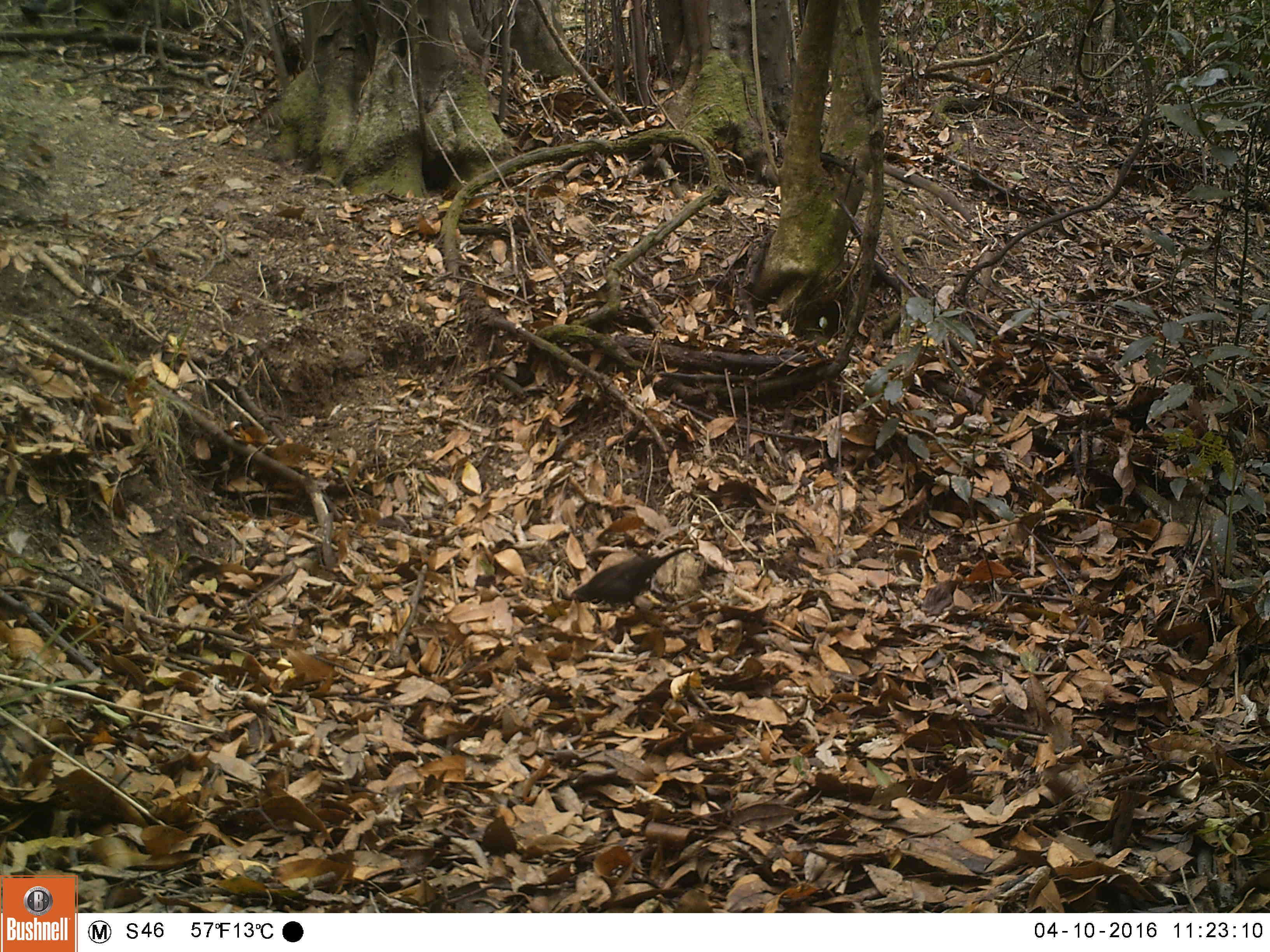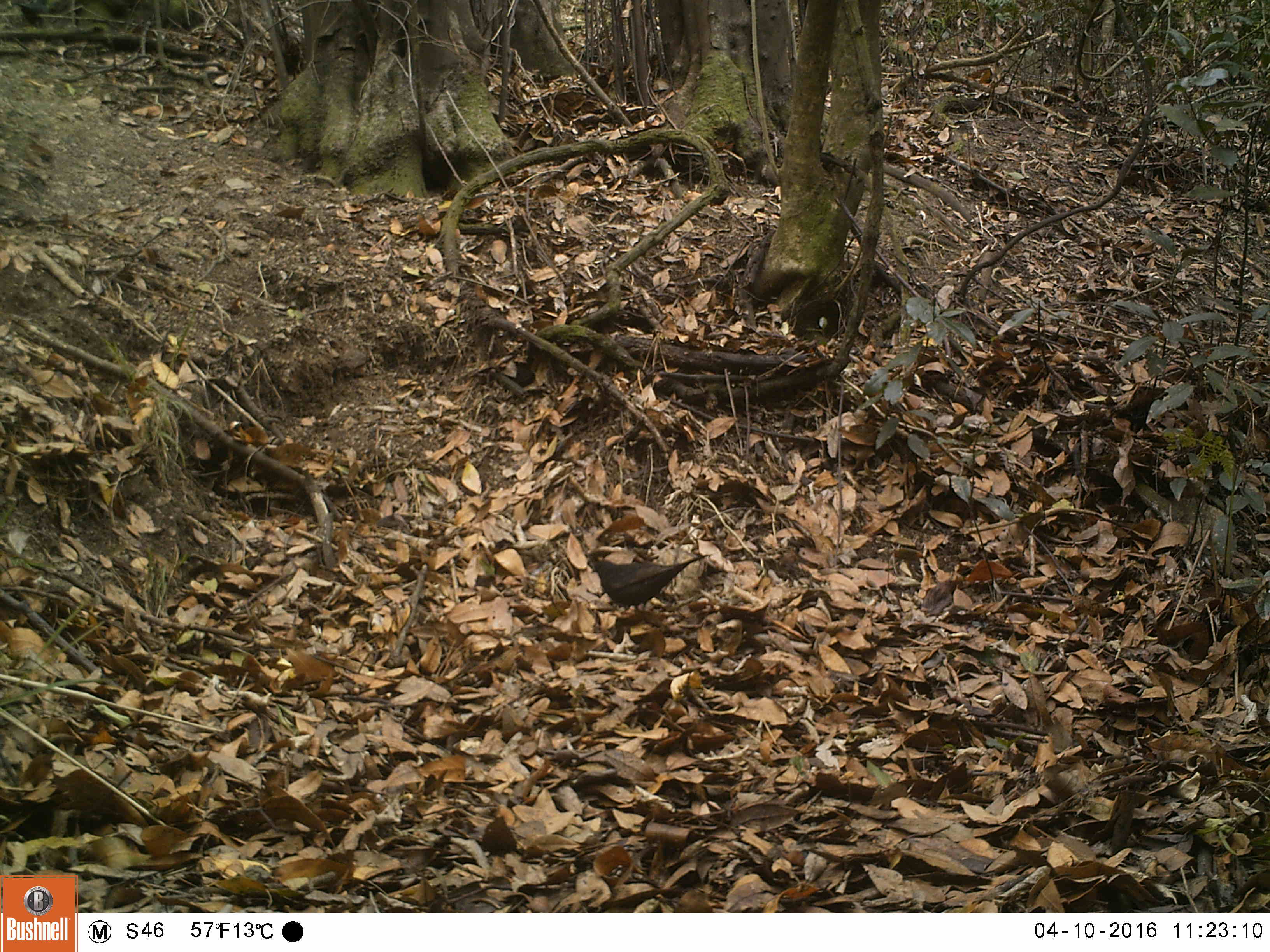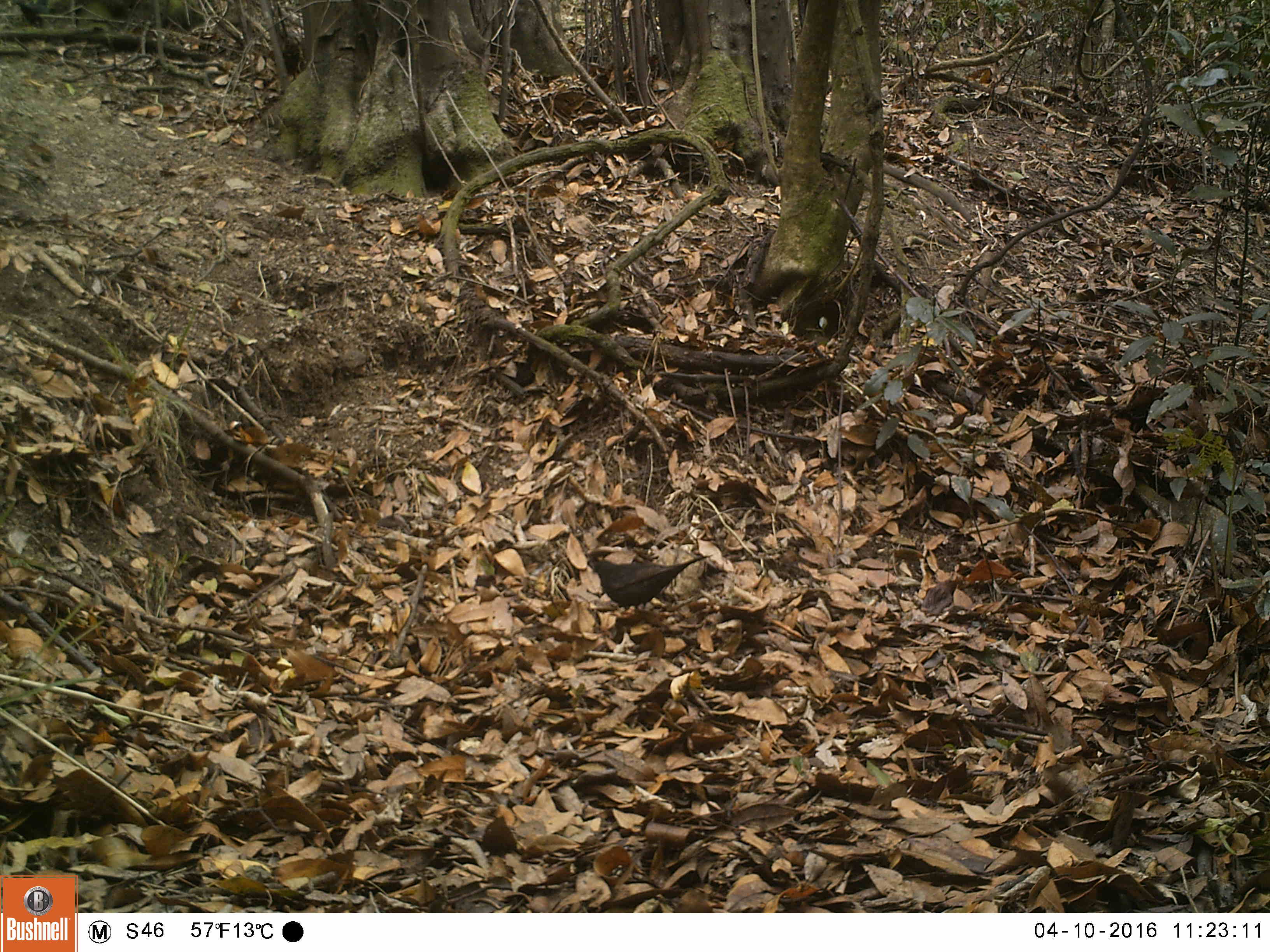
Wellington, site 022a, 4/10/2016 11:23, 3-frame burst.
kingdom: Animalia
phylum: Chordata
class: Aves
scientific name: Aves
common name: bird